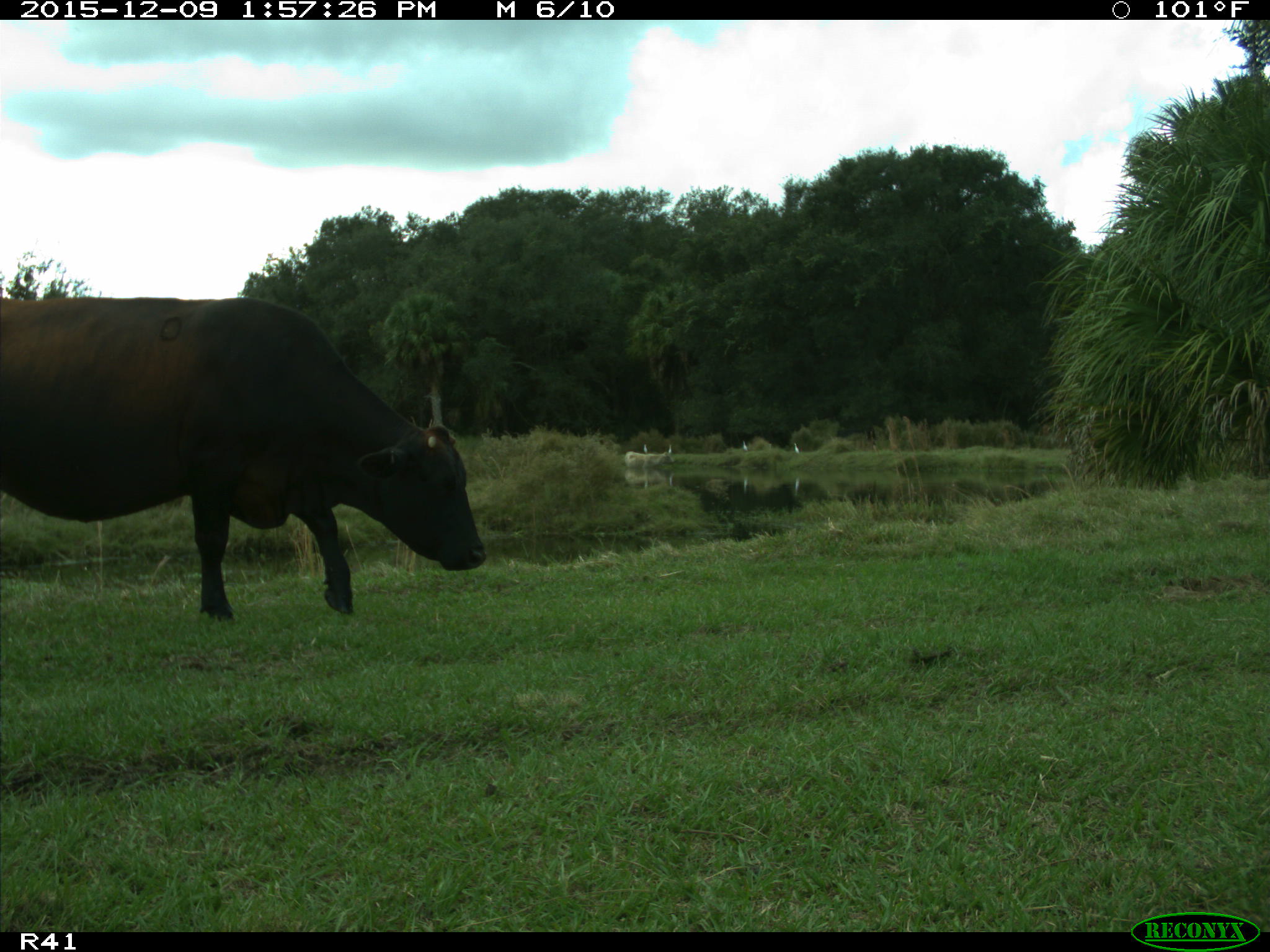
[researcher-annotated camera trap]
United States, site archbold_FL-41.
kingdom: Animalia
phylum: Chordata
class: Mammalia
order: Artiodactyla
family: Bovidae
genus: Bos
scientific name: Bos taurus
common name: domestic cow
Bos taurus (domestic cow).